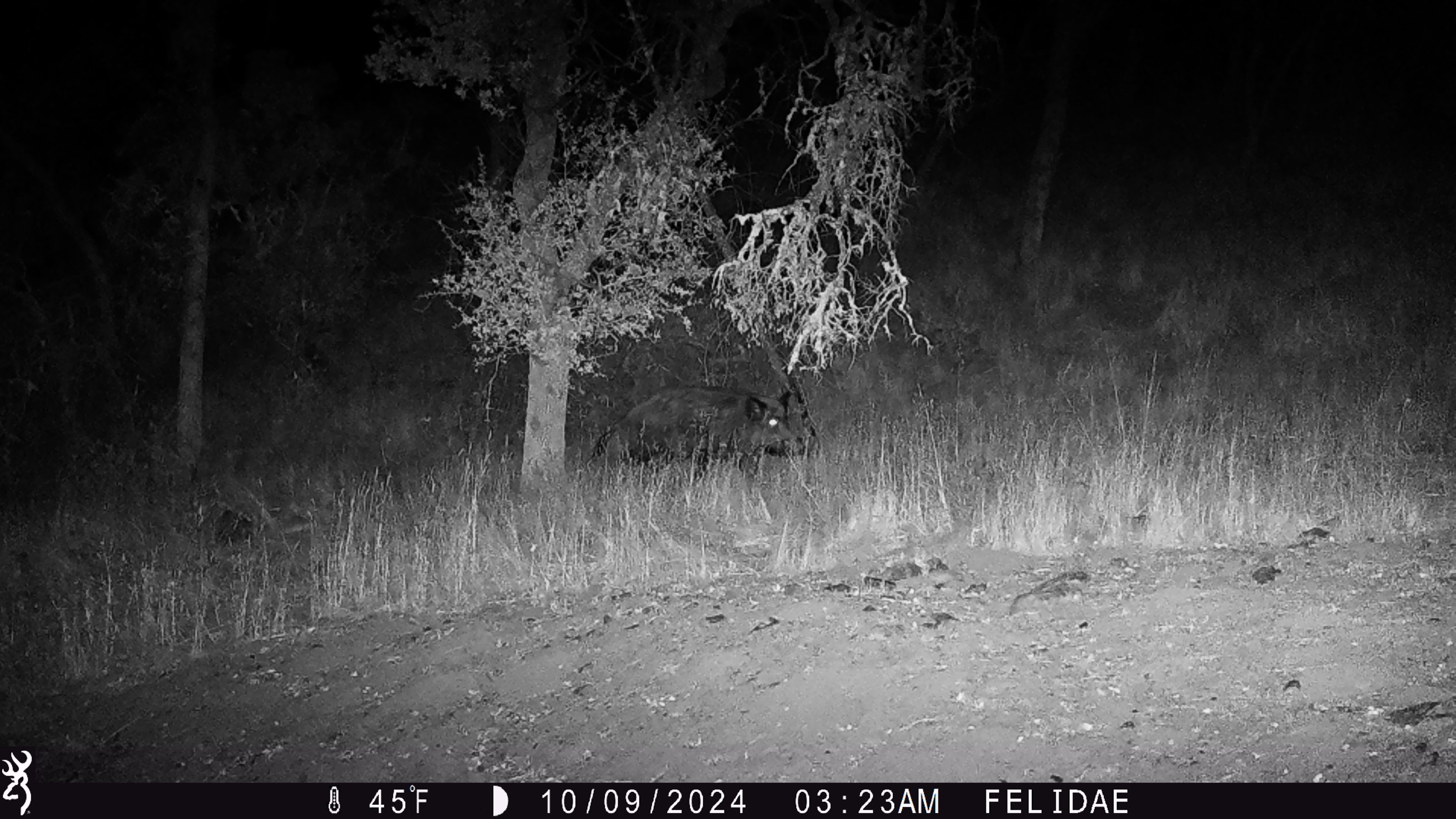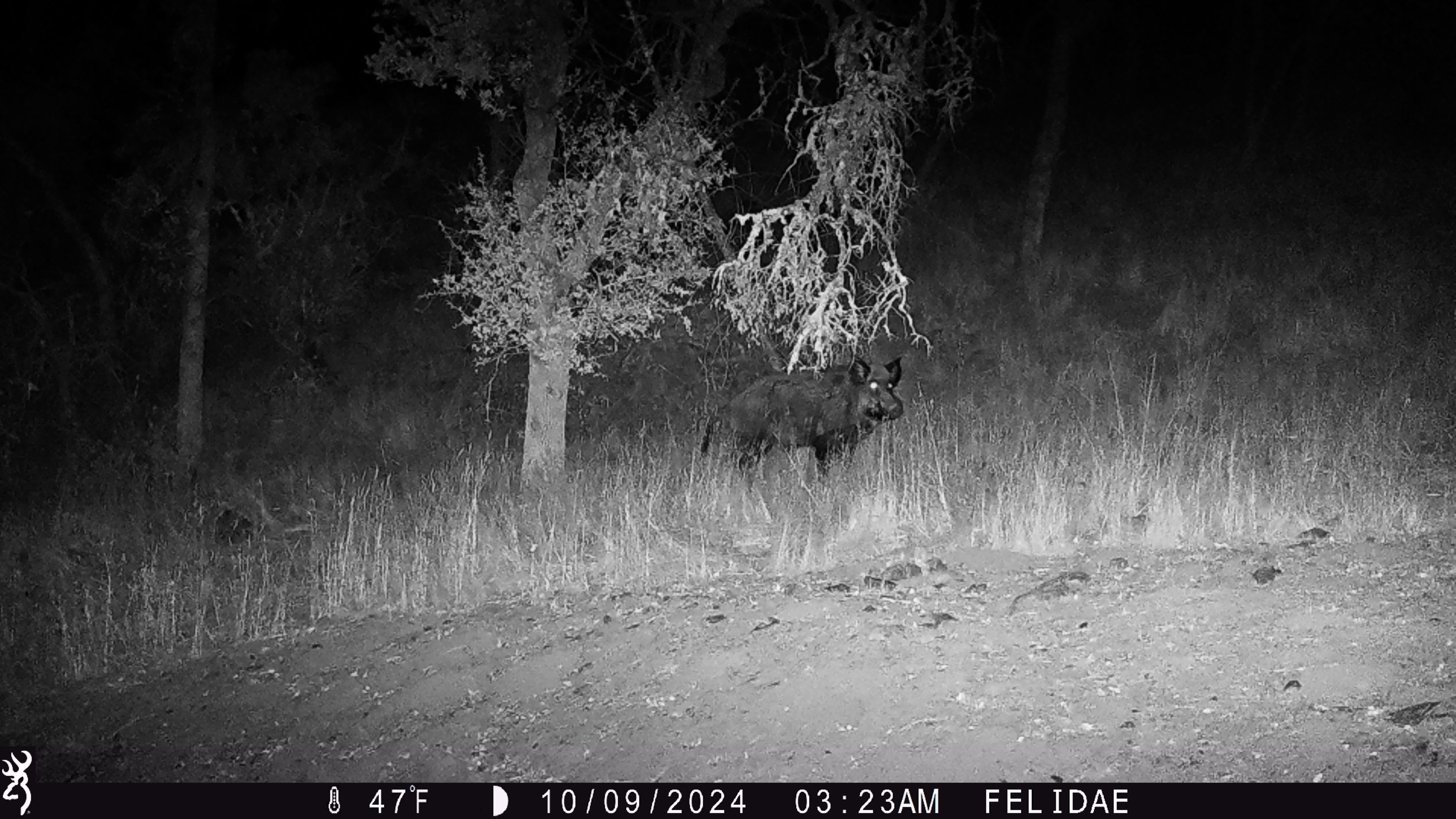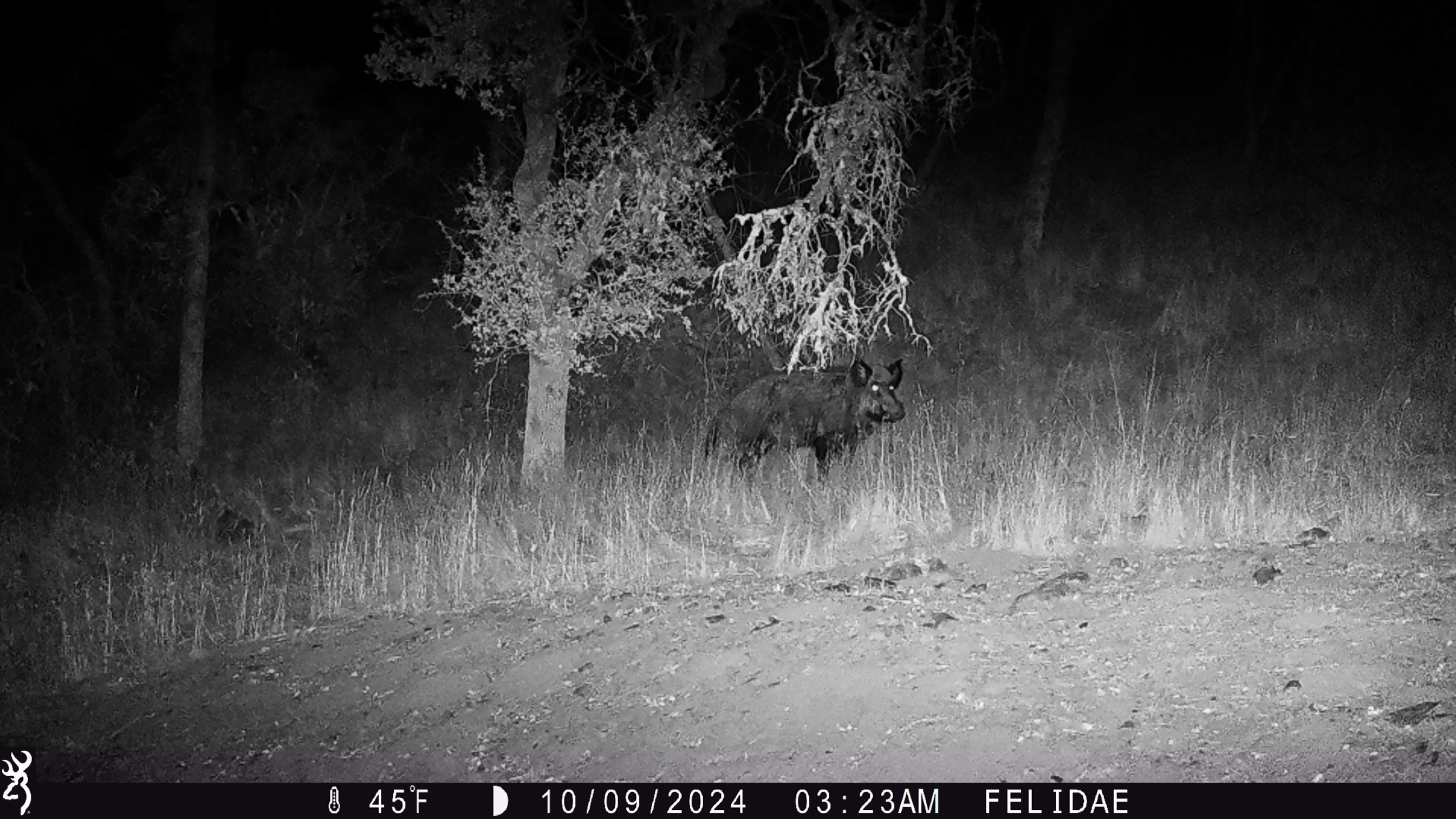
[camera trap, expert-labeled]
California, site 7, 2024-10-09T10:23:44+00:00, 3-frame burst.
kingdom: Animalia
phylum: Chordata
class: Mammalia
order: Artiodactyla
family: Suidae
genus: Sus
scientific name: Sus scrofa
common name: wild boar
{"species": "wild boar (Sus scrofa)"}